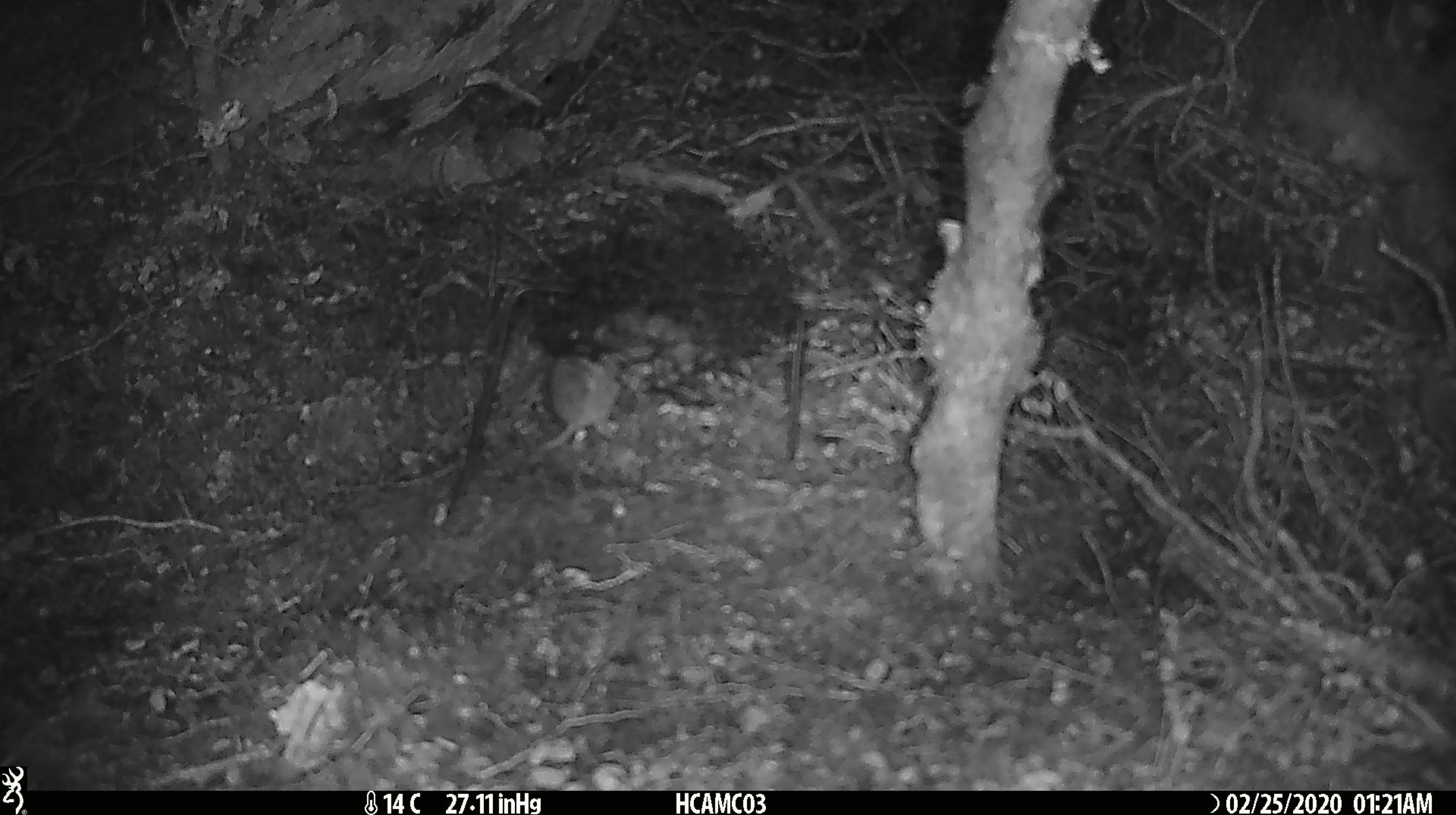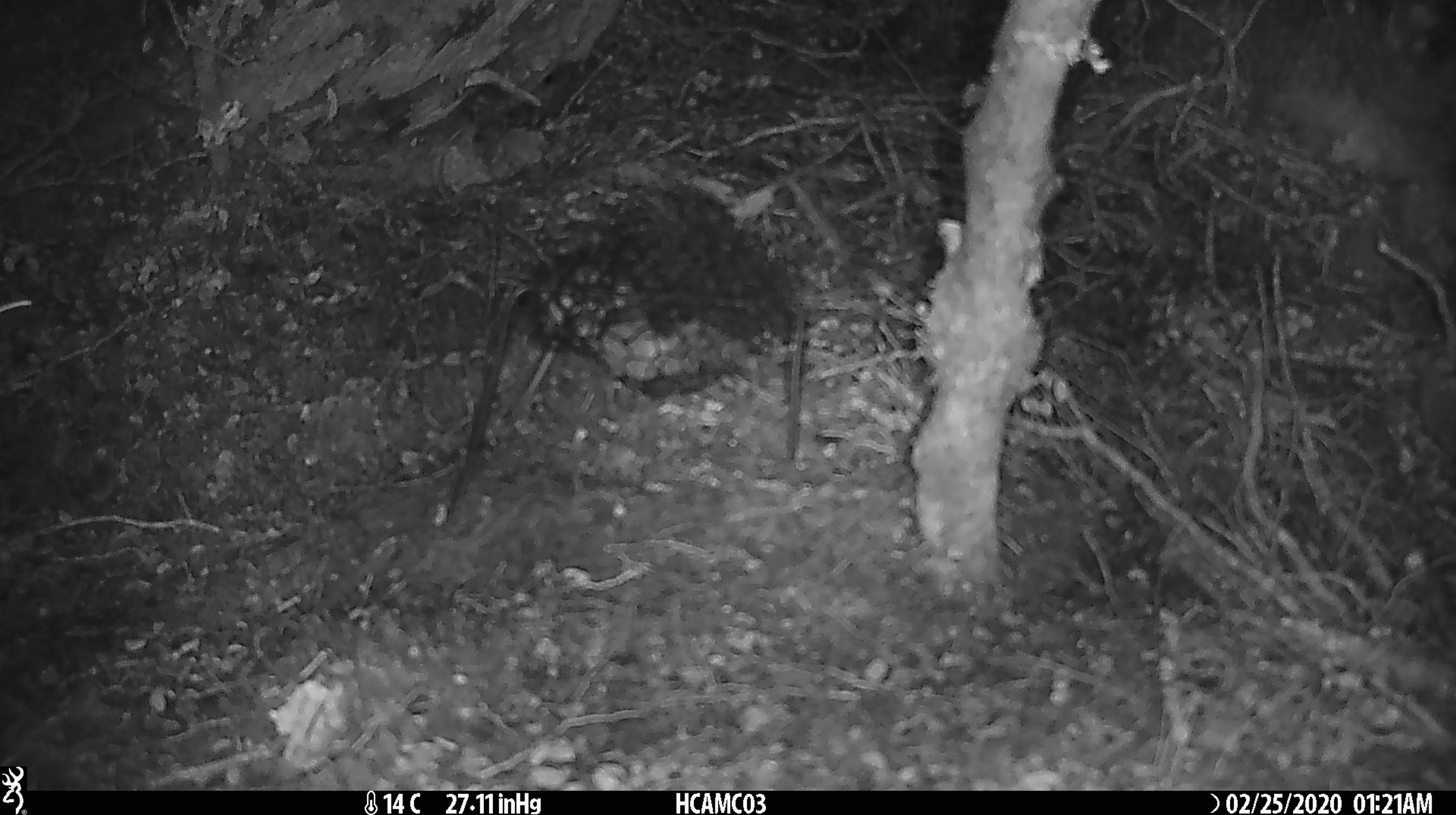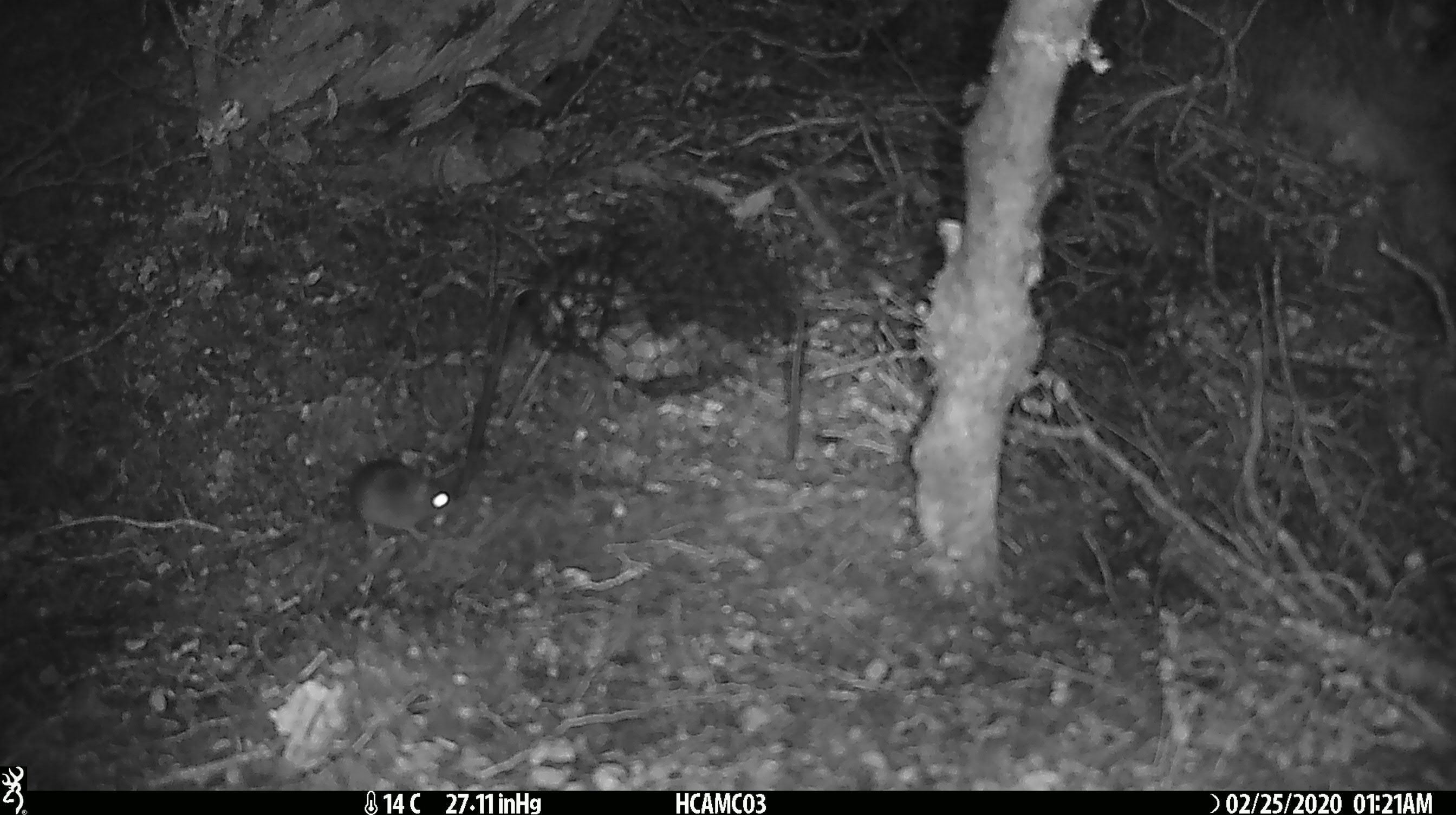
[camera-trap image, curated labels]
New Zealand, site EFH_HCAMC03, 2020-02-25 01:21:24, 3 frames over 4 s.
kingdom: Animalia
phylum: Chordata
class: Mammalia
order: Rodentia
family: Muridae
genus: Mus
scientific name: Mus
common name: mouse